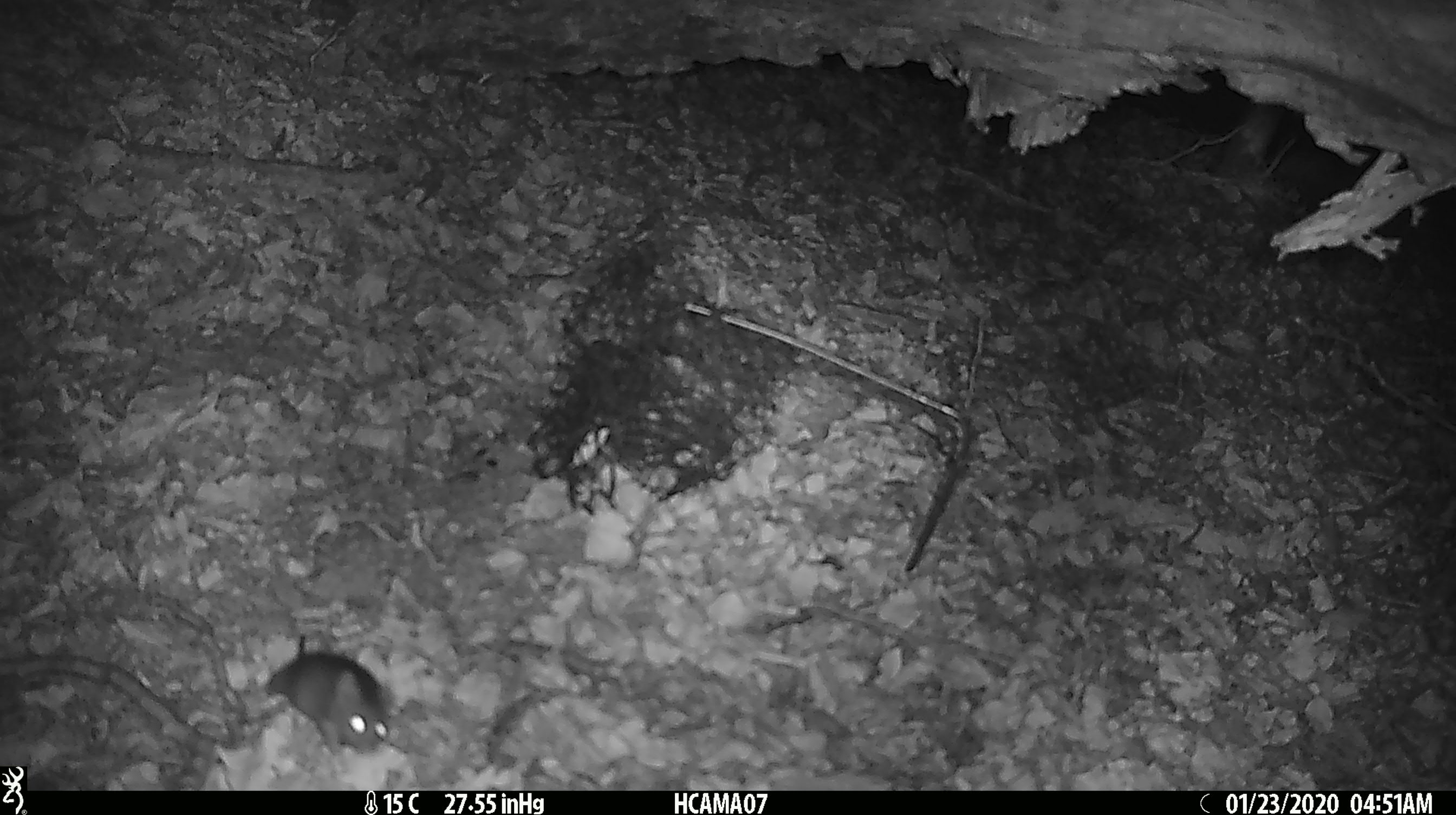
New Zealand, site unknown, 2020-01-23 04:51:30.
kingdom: Animalia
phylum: Chordata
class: Mammalia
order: Rodentia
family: Muridae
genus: Mus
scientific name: Mus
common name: mouse